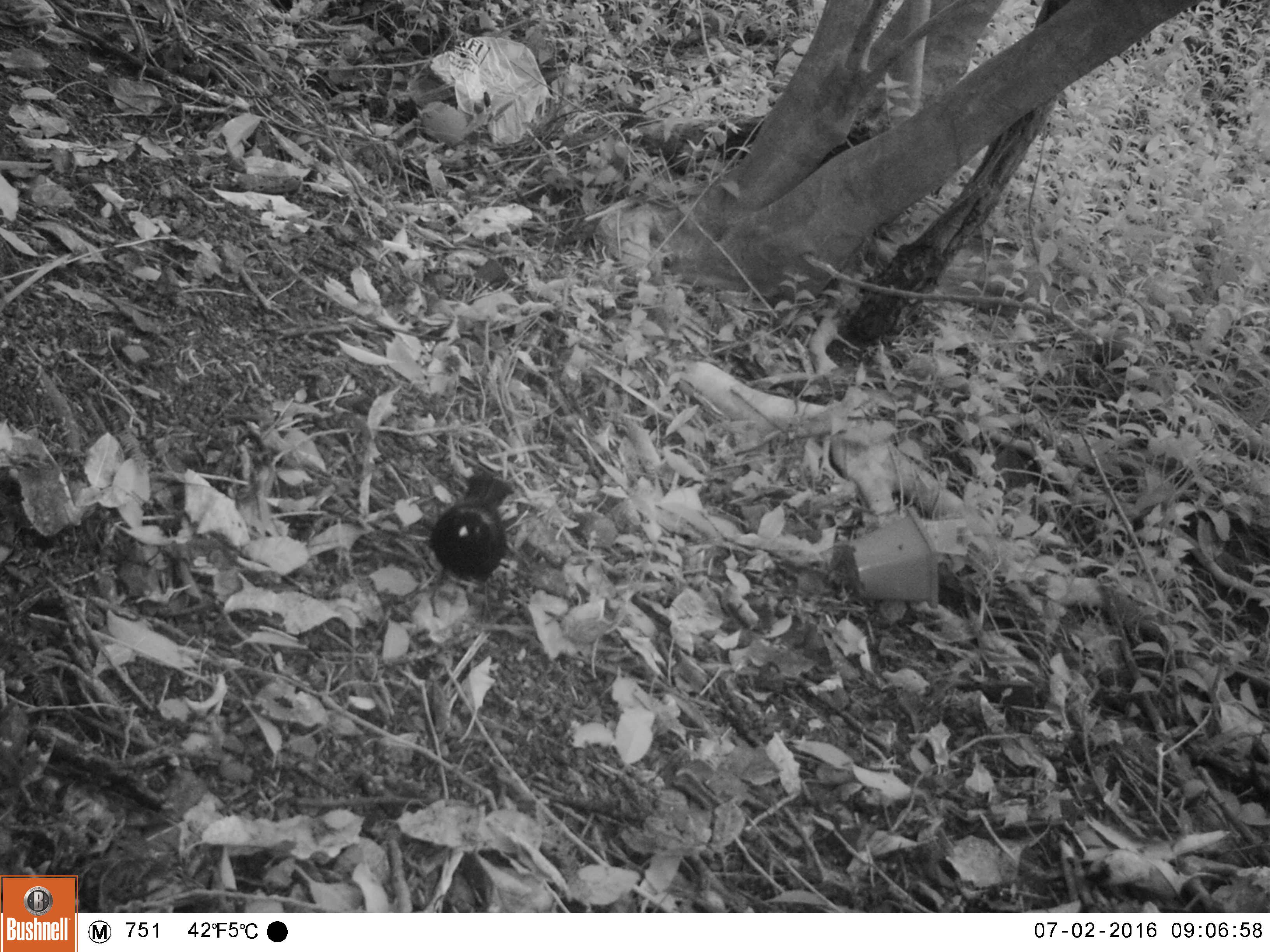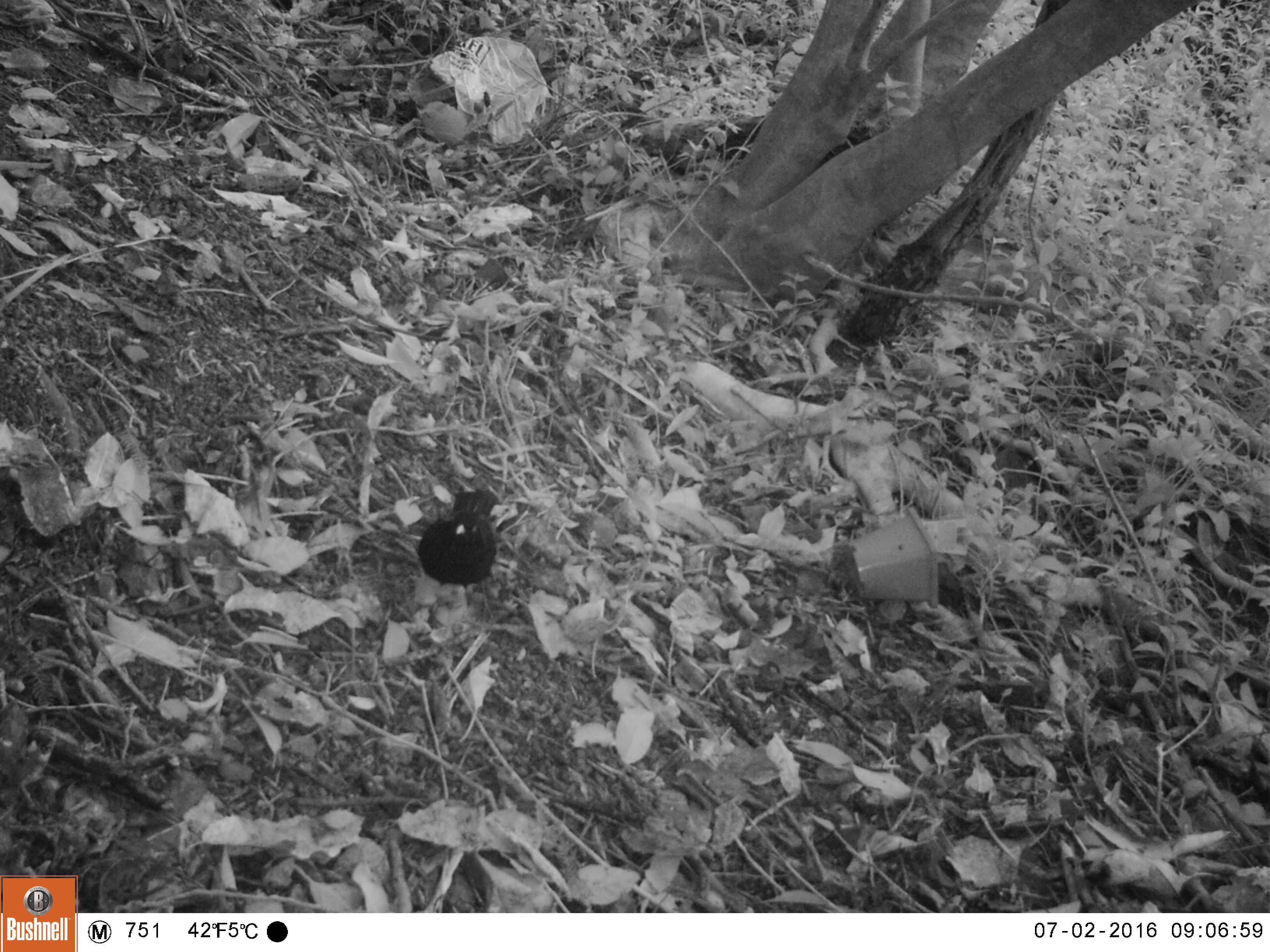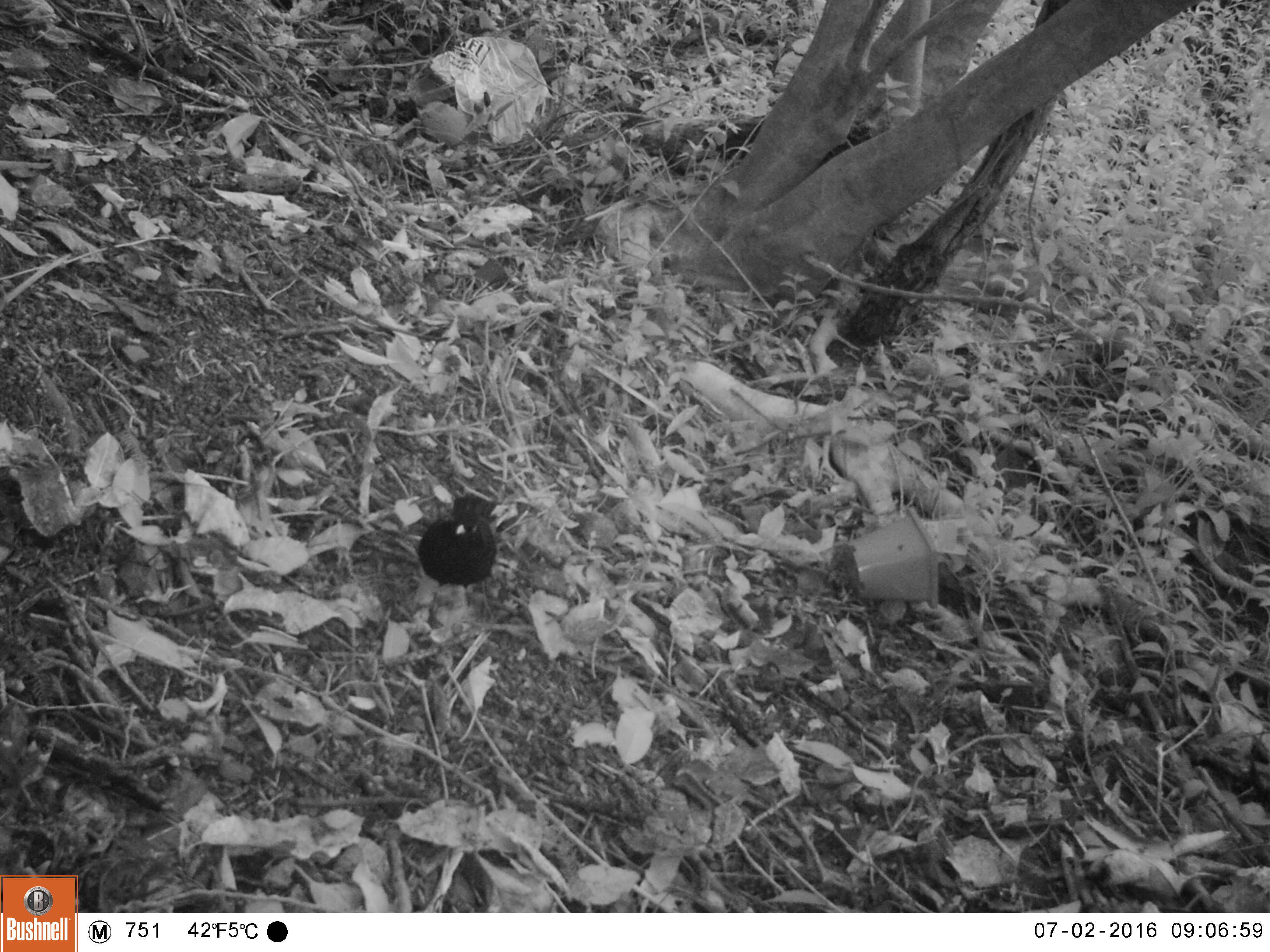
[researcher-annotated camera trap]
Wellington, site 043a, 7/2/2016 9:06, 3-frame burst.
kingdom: Animalia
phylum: Chordata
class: Aves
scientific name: Aves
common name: bird